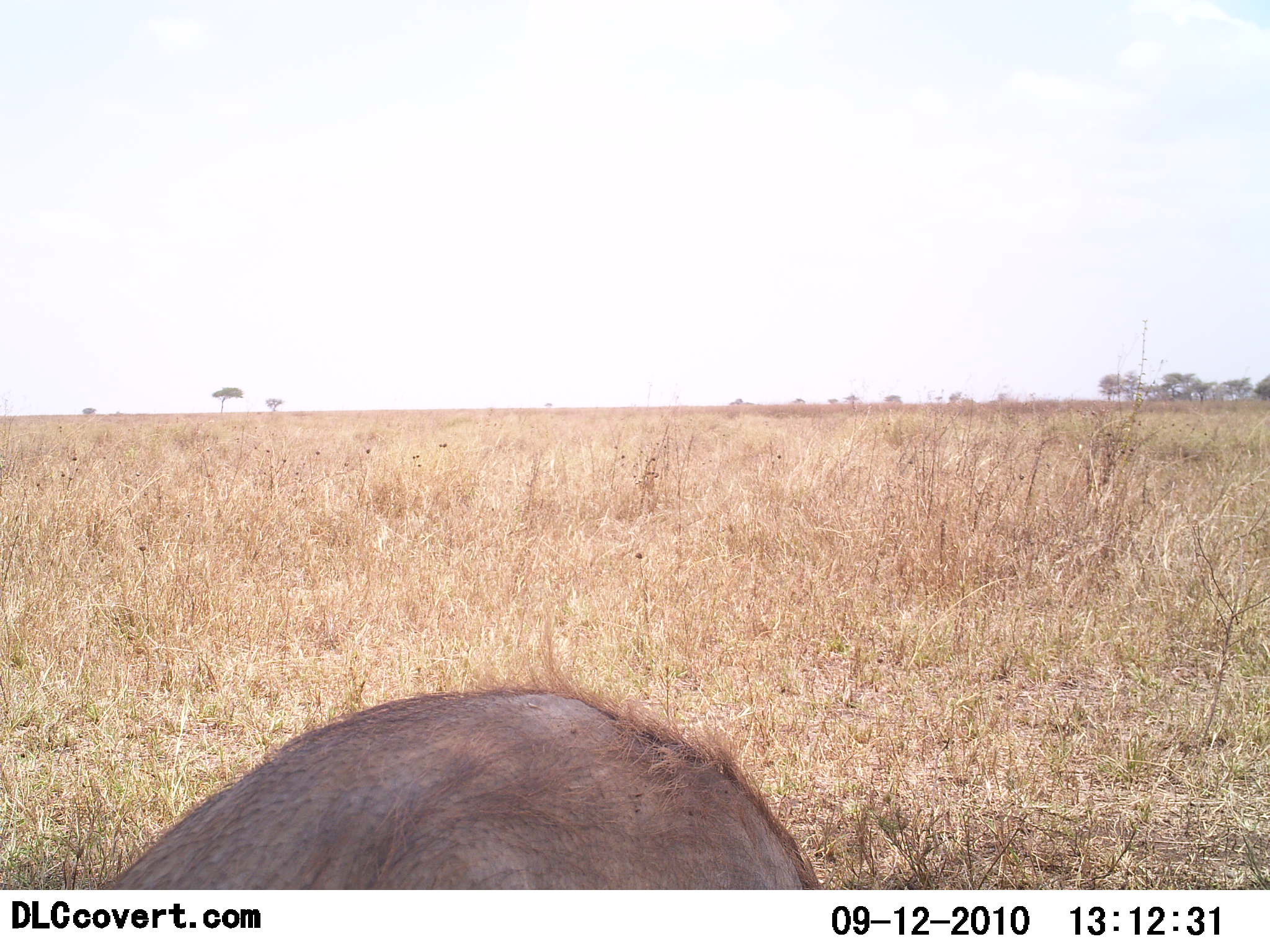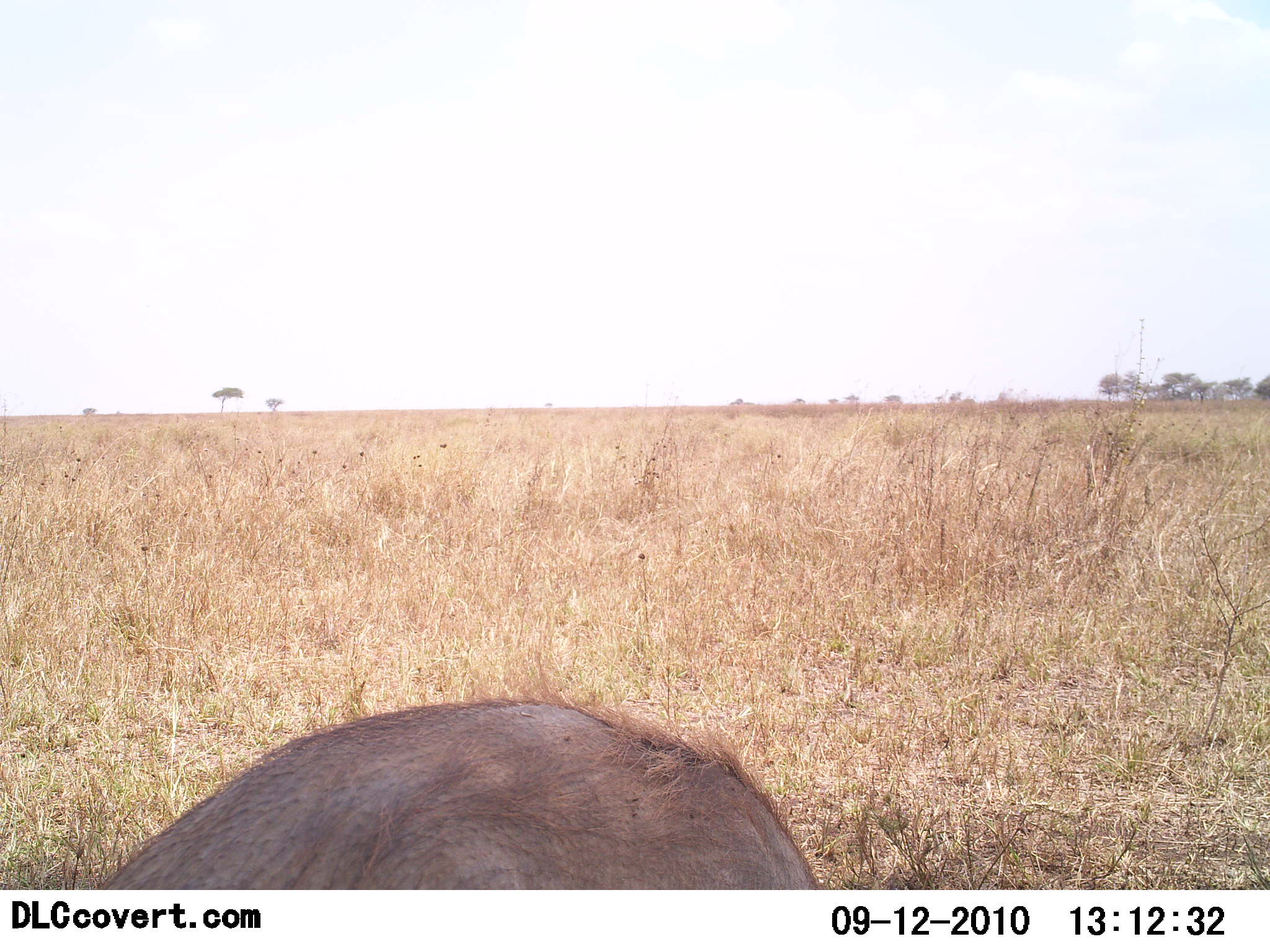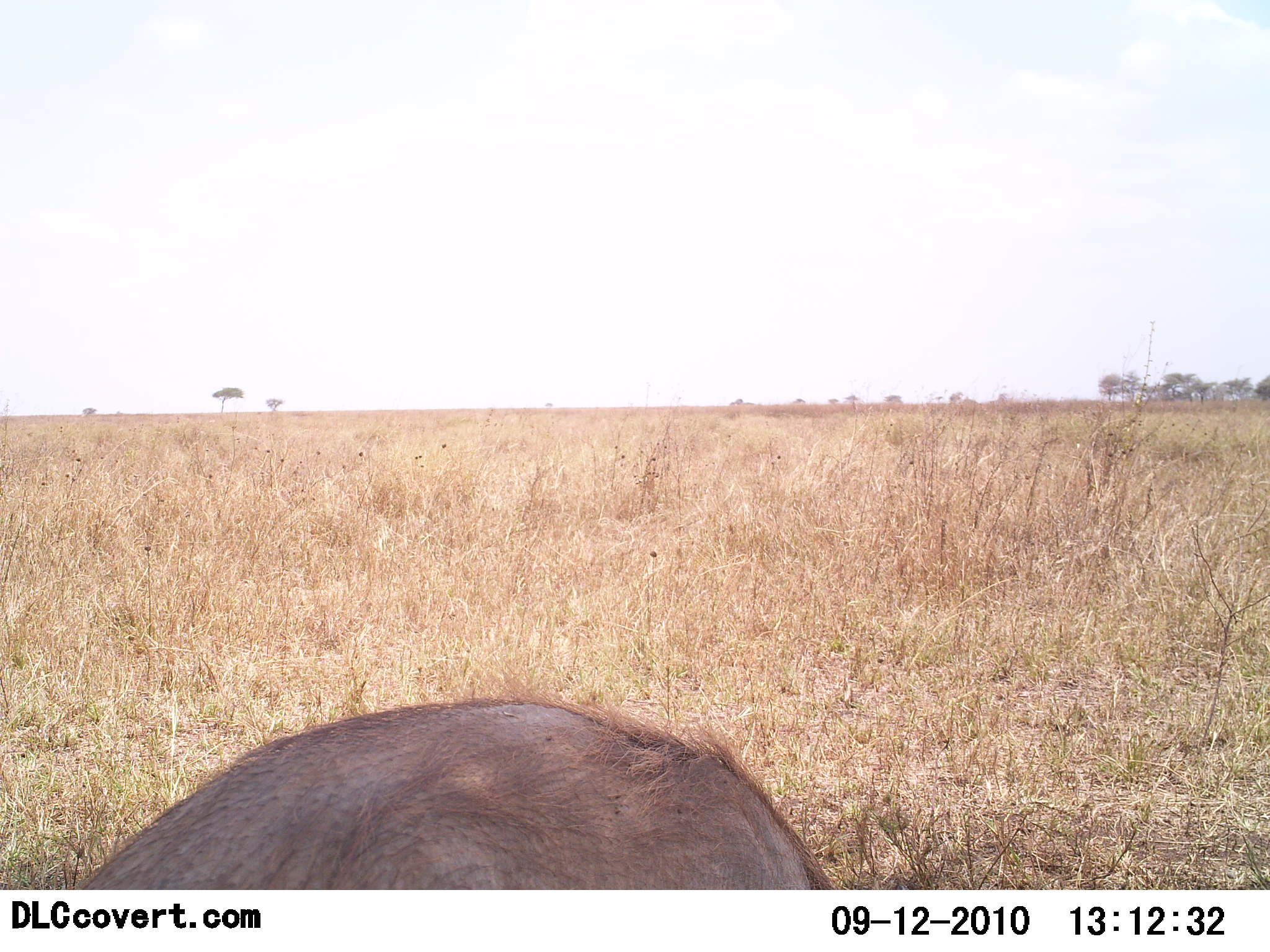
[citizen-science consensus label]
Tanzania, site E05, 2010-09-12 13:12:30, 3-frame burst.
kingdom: Animalia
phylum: Chordata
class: Mammalia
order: Artiodactyla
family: Suidae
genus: Phacochoerus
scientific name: Phacochoerus africanus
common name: warthog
Warthog (Phacochoerus africanus), count 1. Behavior (volunteer vote fractions): standing 91%, resting 0%, moving 18%, interacting 0%. Young present (vote fraction): 0%. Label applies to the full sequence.